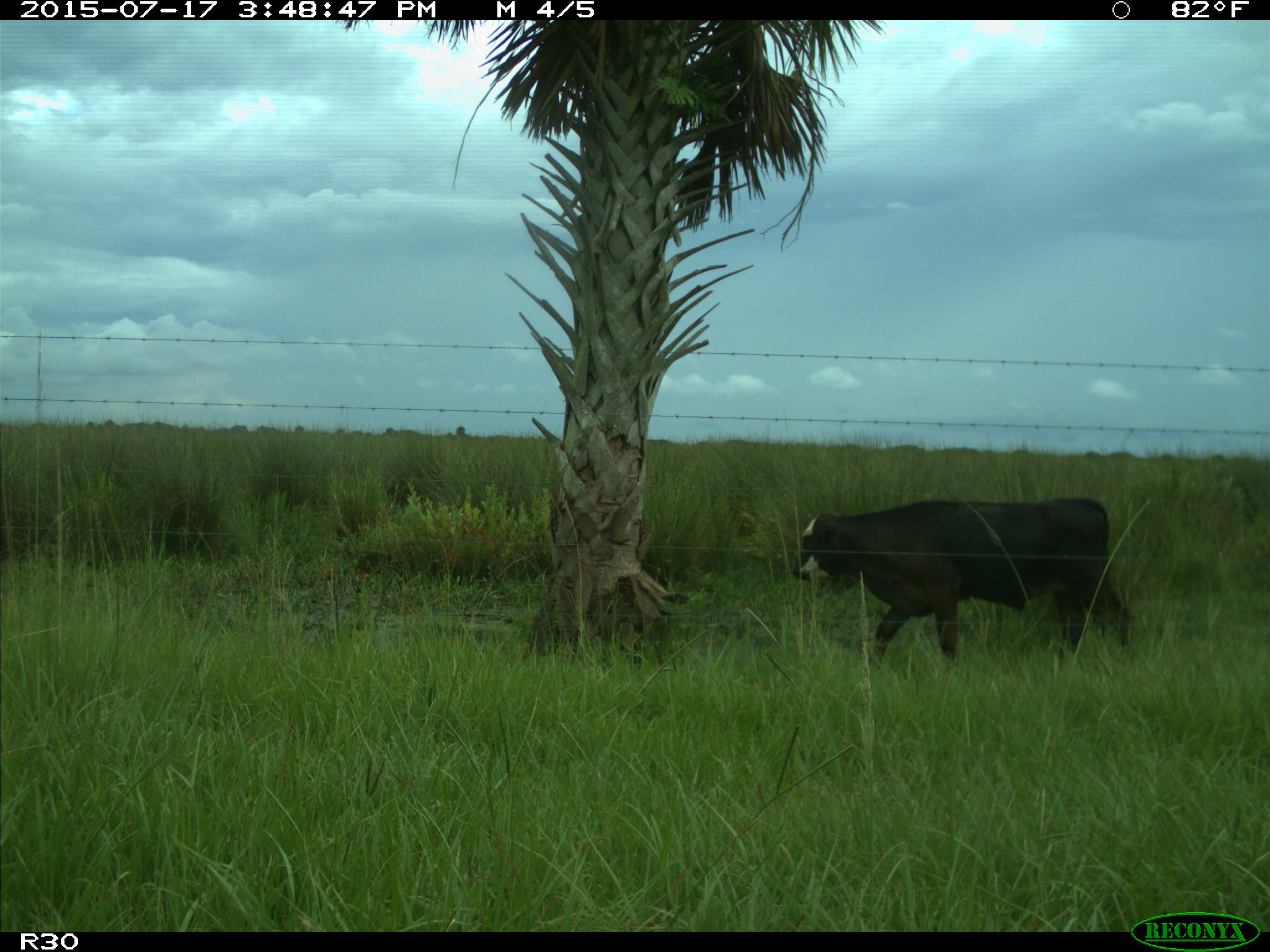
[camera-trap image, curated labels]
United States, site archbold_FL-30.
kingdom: Animalia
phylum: Chordata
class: Mammalia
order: Artiodactyla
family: Bovidae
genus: Bos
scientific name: Bos taurus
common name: domestic cow